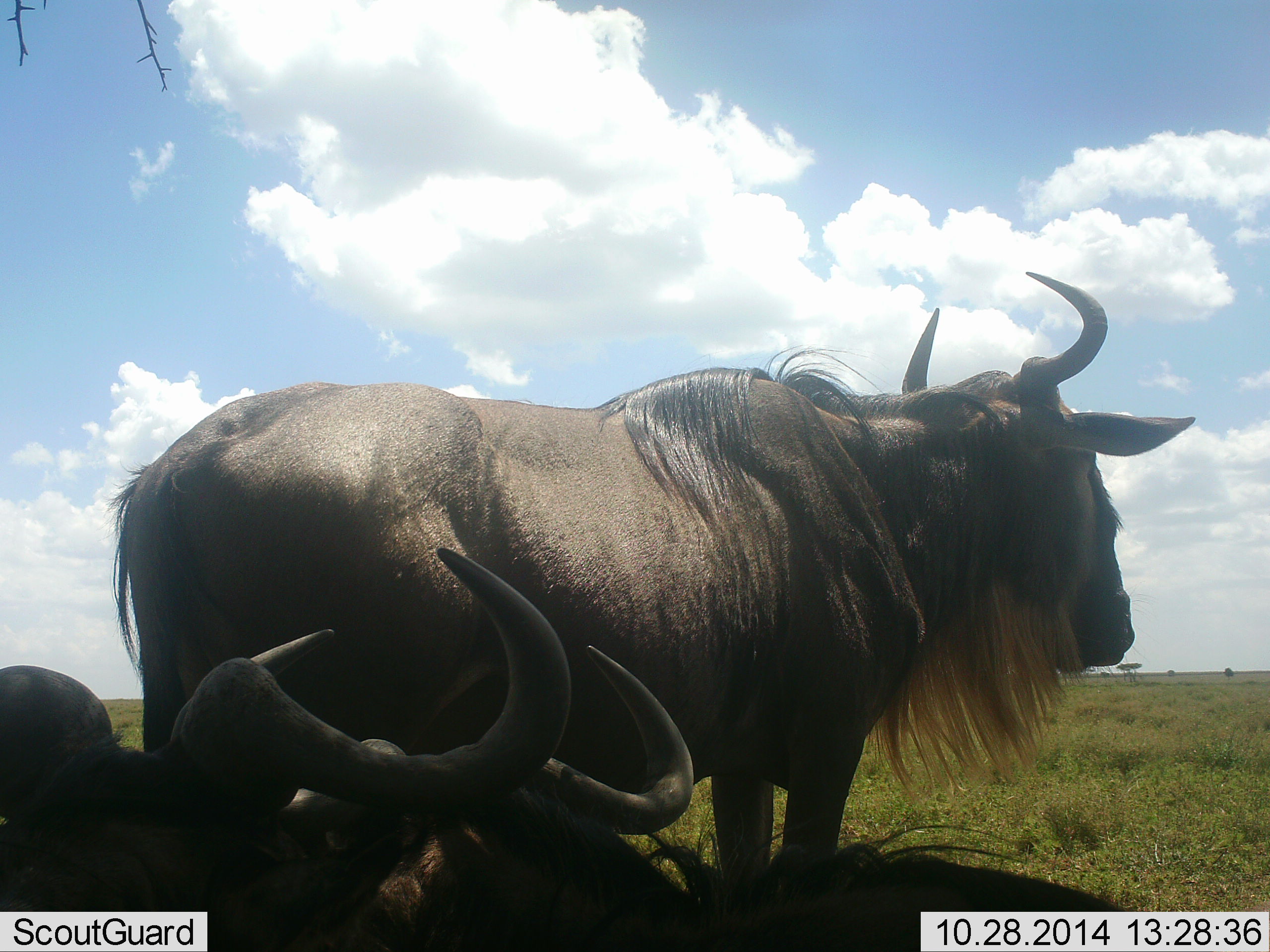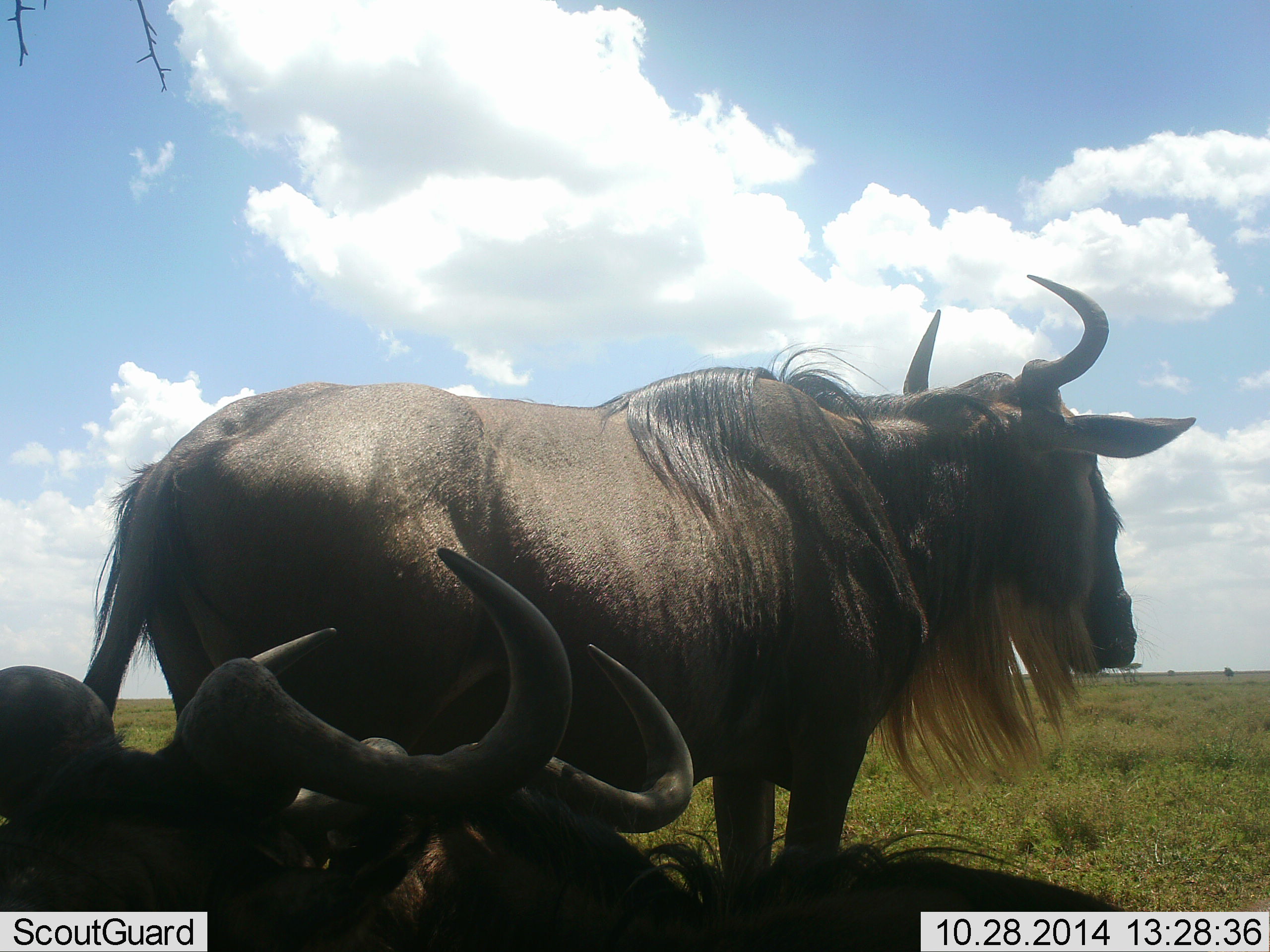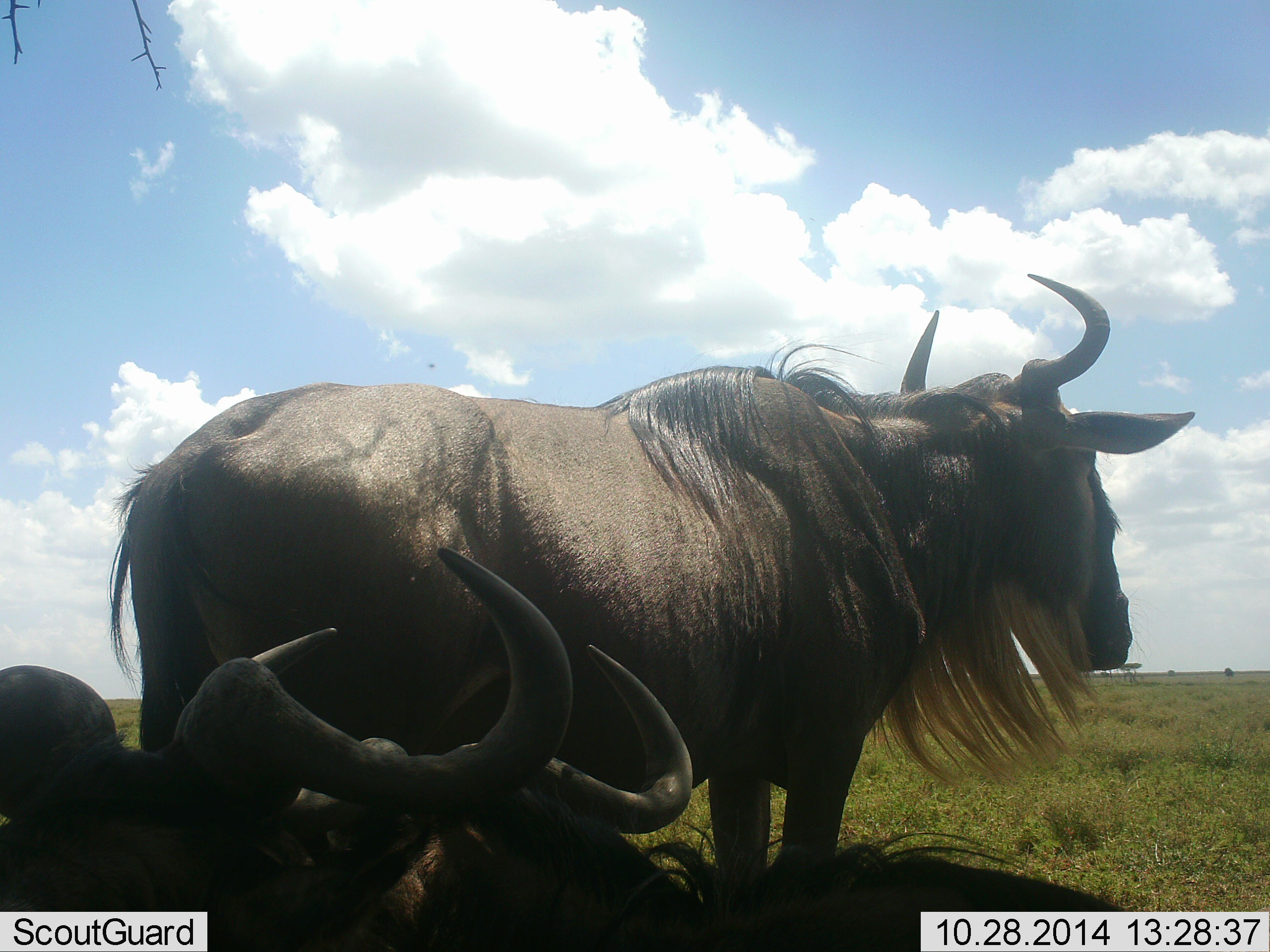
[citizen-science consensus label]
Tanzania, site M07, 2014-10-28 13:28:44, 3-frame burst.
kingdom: Animalia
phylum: Chordata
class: Mammalia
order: Artiodactyla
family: Bovidae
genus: Connochaetes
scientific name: Connochaetes taurinus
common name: blue wildebeest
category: wildebeest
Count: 3.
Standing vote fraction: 80%.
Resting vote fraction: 100%.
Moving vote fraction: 10%.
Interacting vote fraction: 0%.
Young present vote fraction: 0%.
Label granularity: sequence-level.